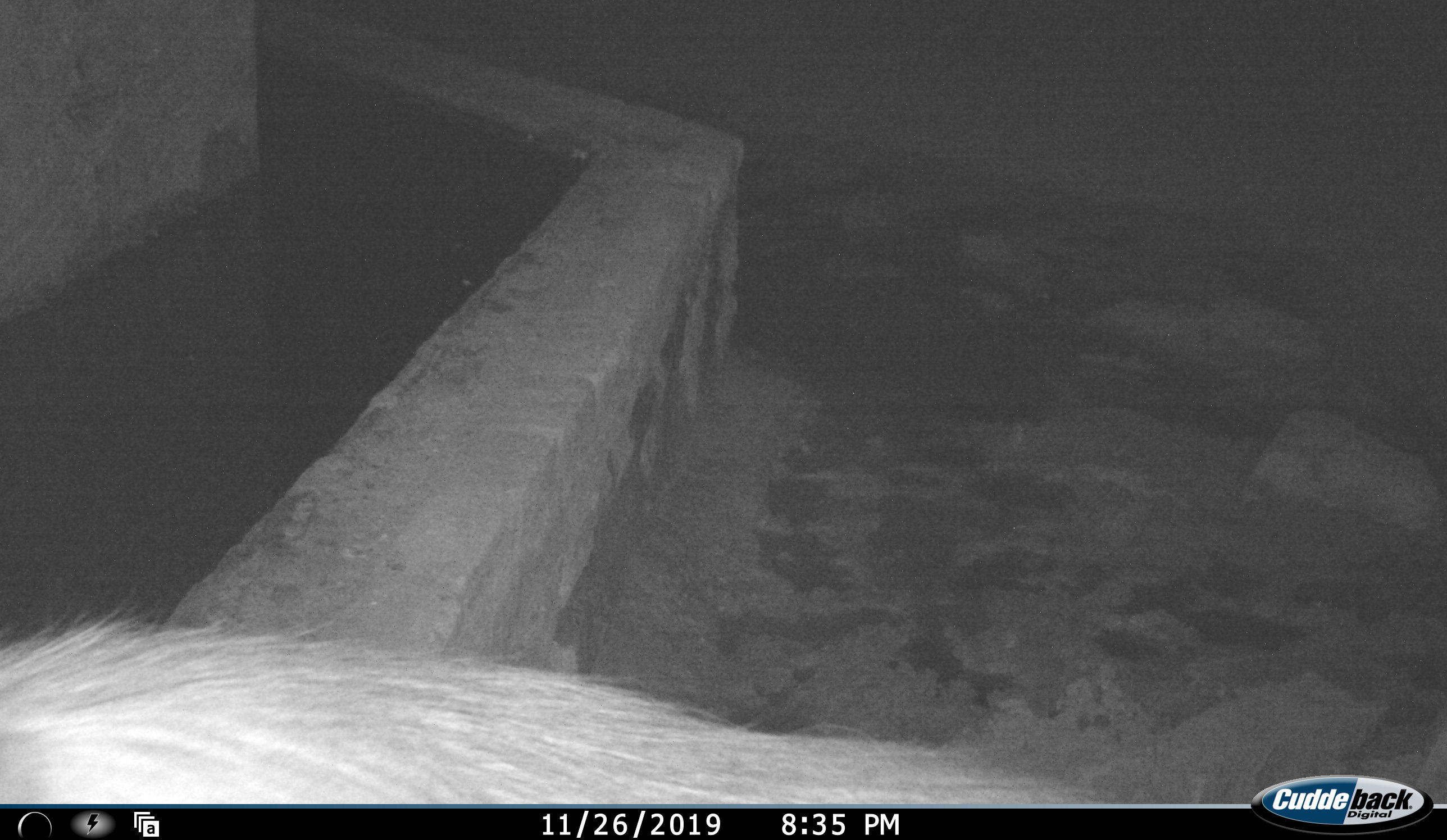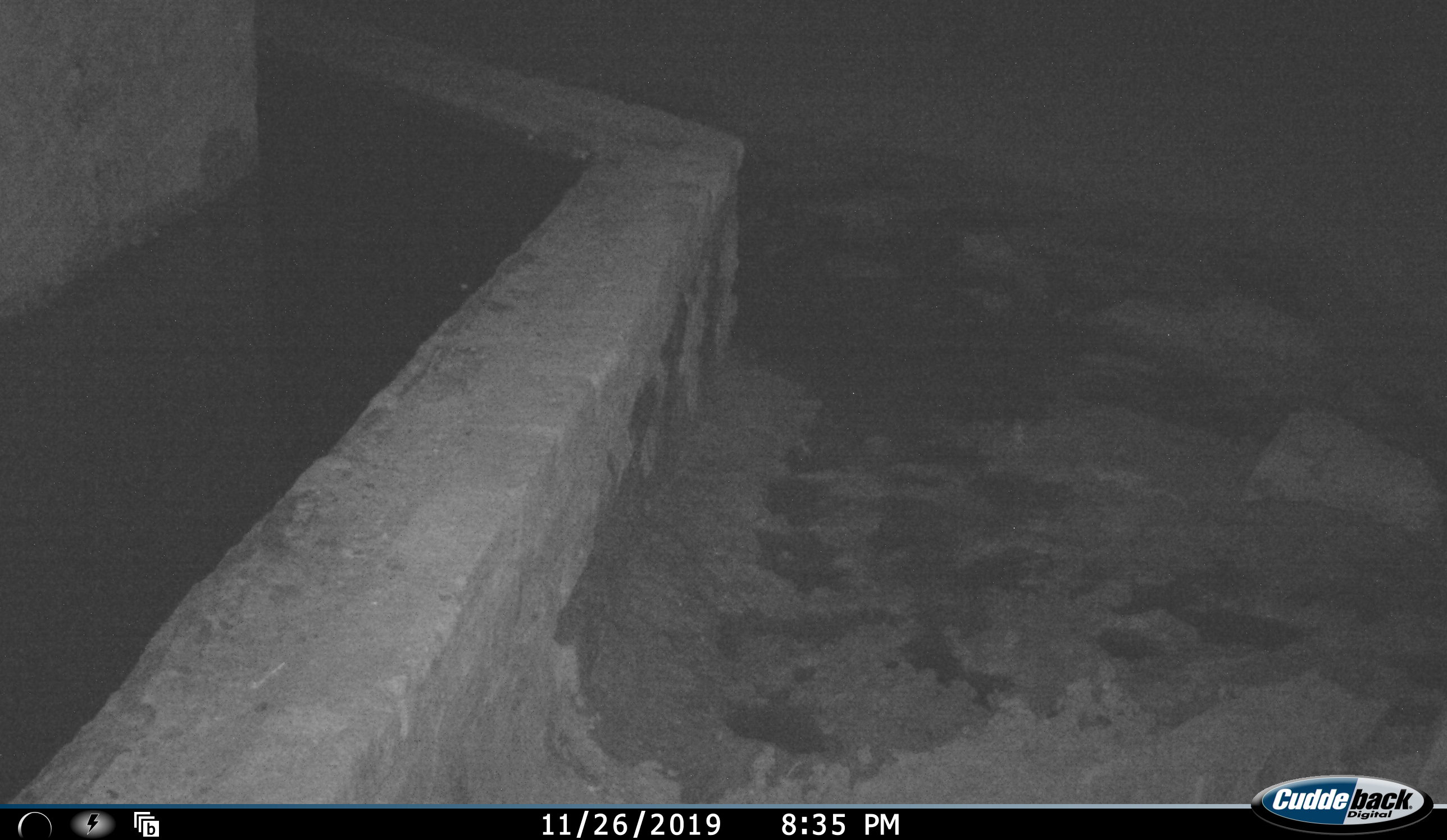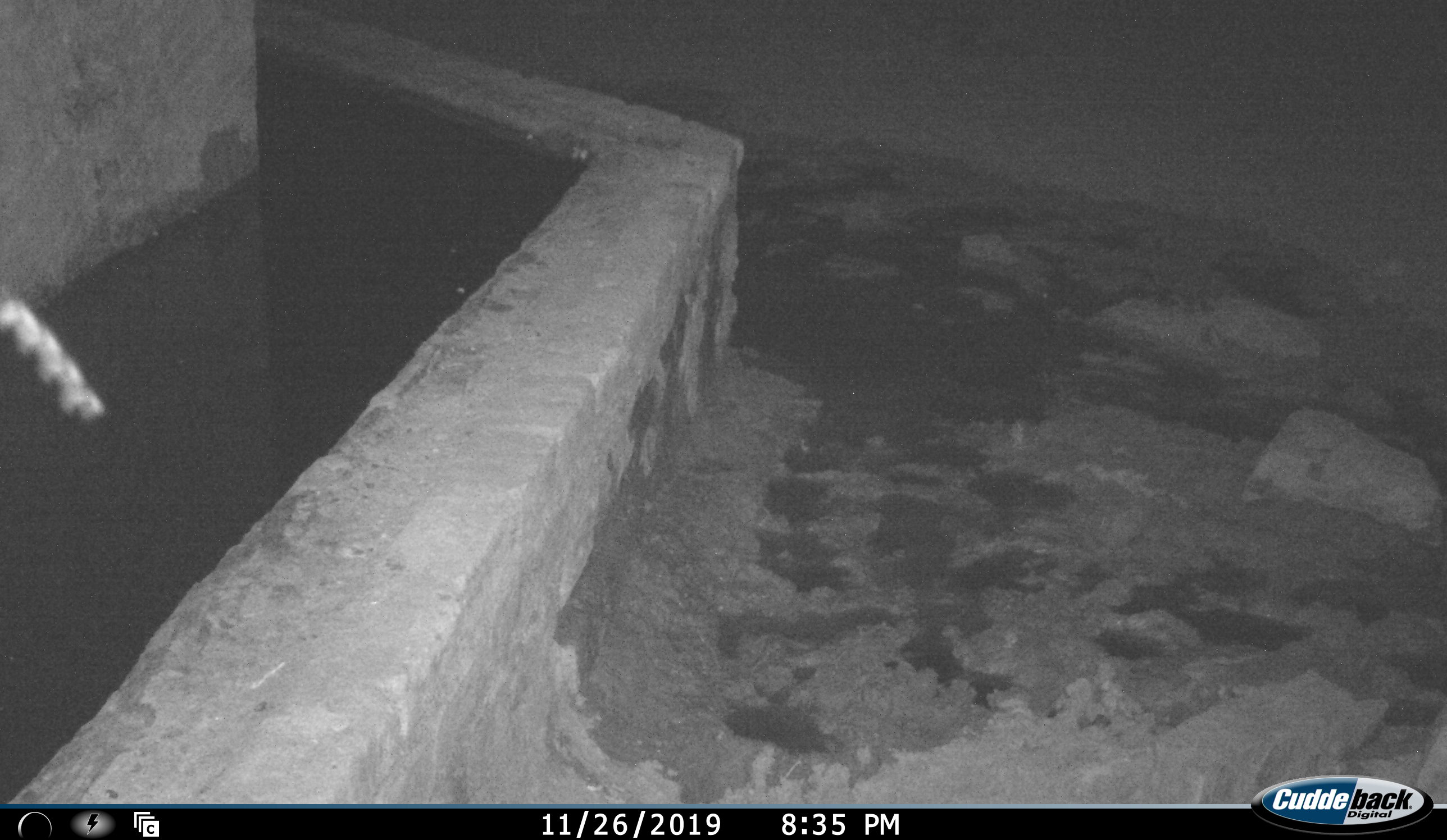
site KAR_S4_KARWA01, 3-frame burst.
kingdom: Animalia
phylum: Chordata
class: Mammalia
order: Primates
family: Cercopithecidae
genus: Papio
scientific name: Papio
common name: baboon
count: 1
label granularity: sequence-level